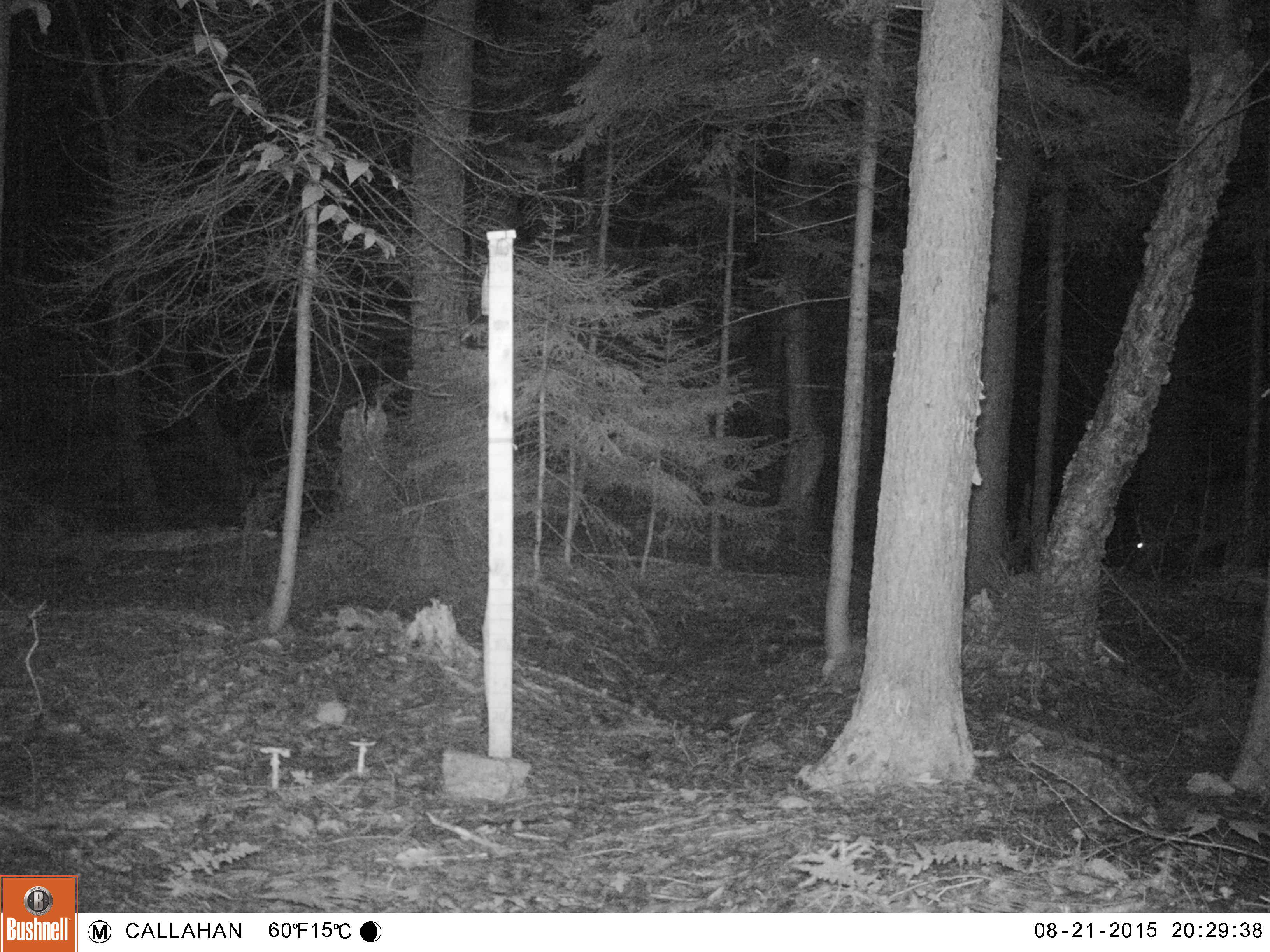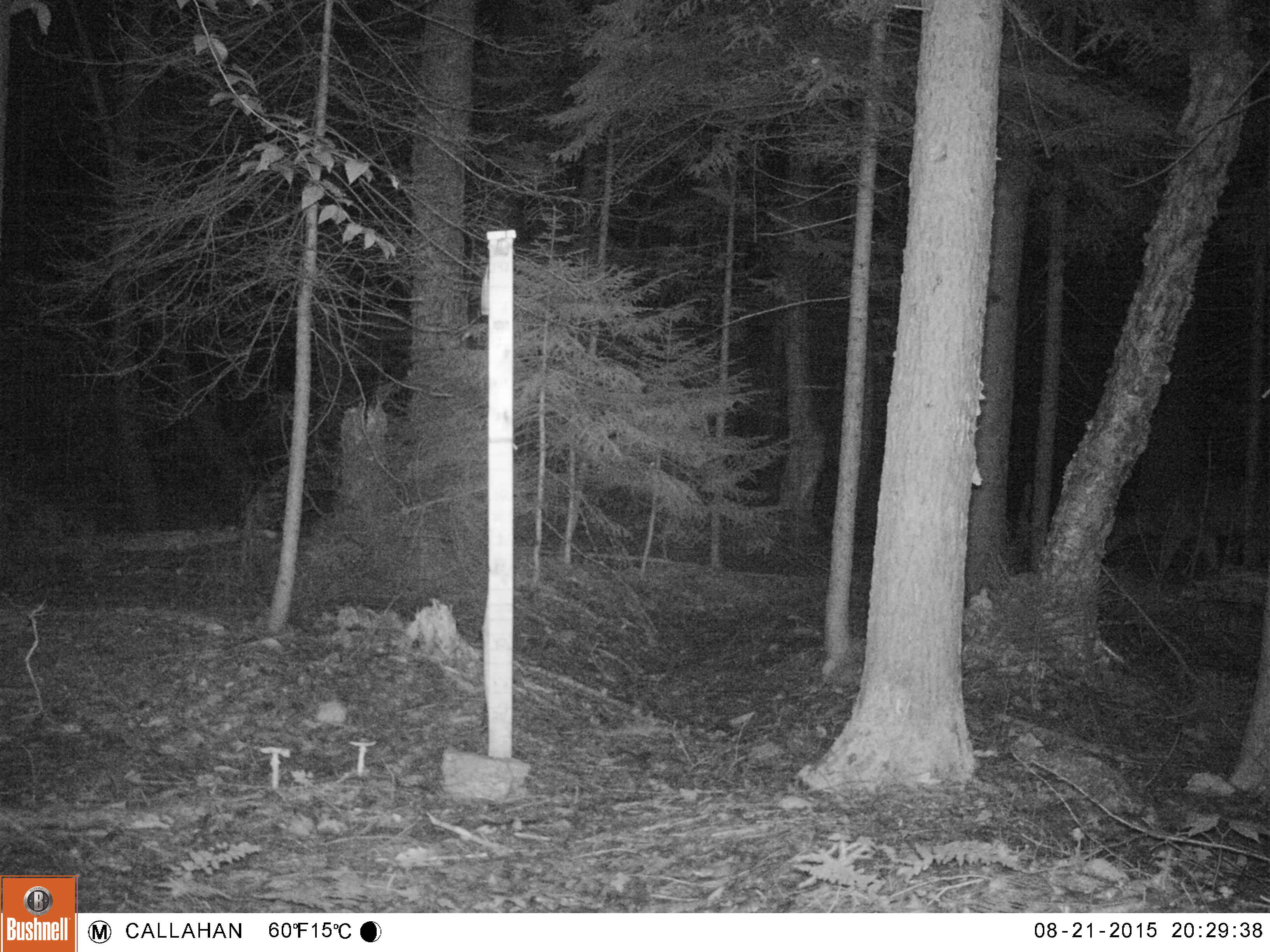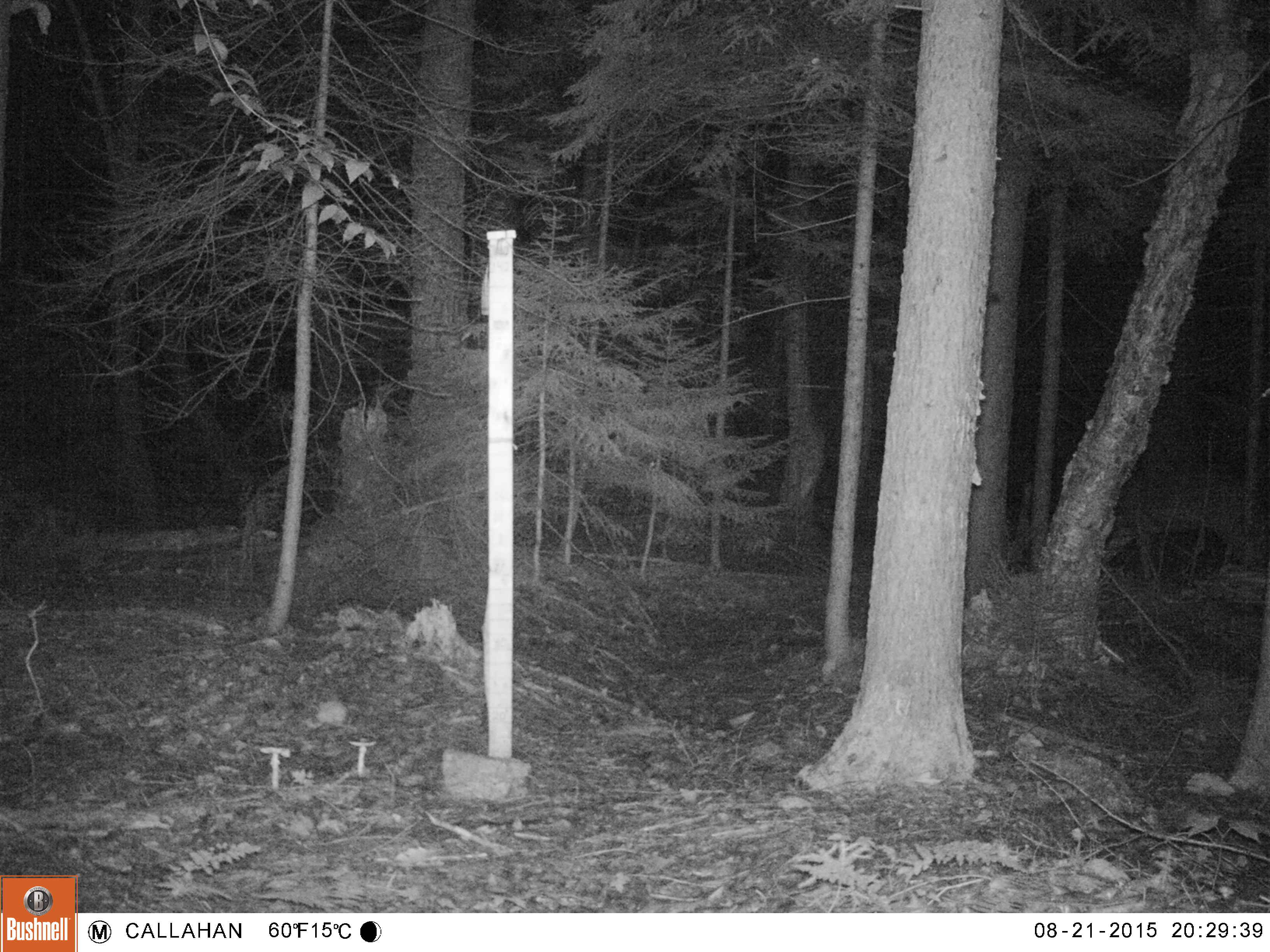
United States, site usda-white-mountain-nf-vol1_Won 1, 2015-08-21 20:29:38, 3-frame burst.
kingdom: Animalia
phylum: Chordata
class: Mammalia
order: Artiodactyla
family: Cervidae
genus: Odocoileus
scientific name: Odocoileus virginianus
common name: white-tailed deer